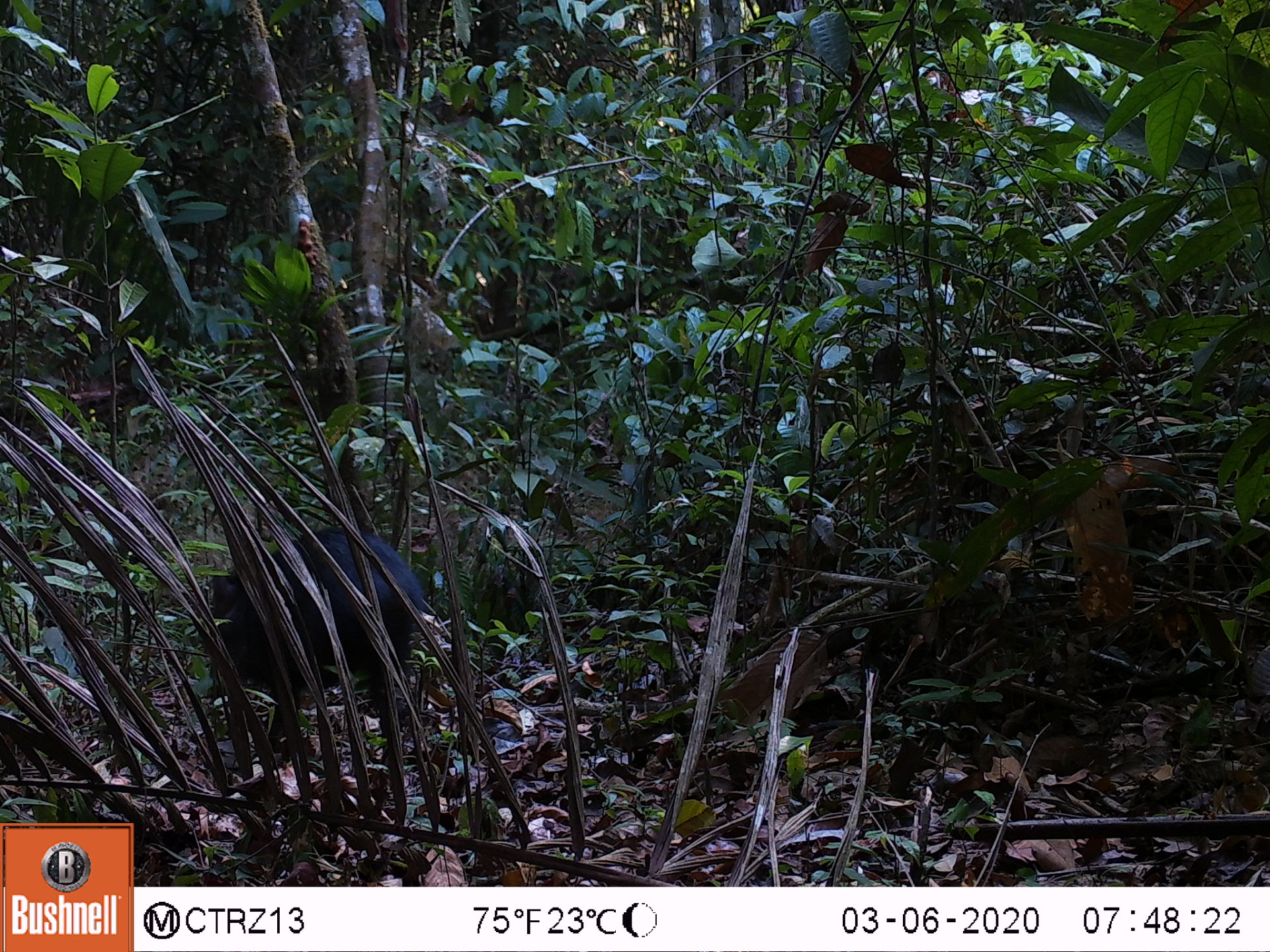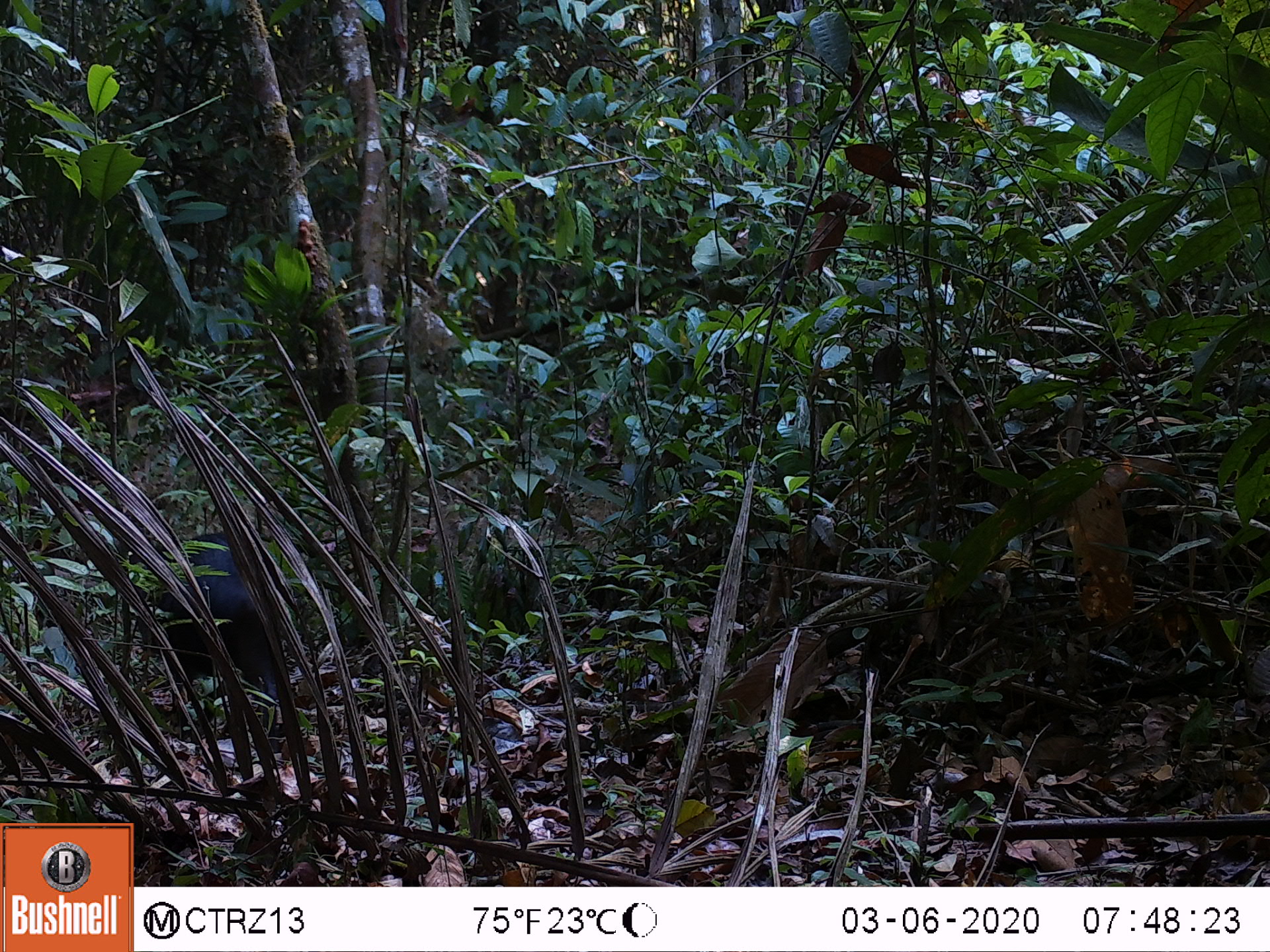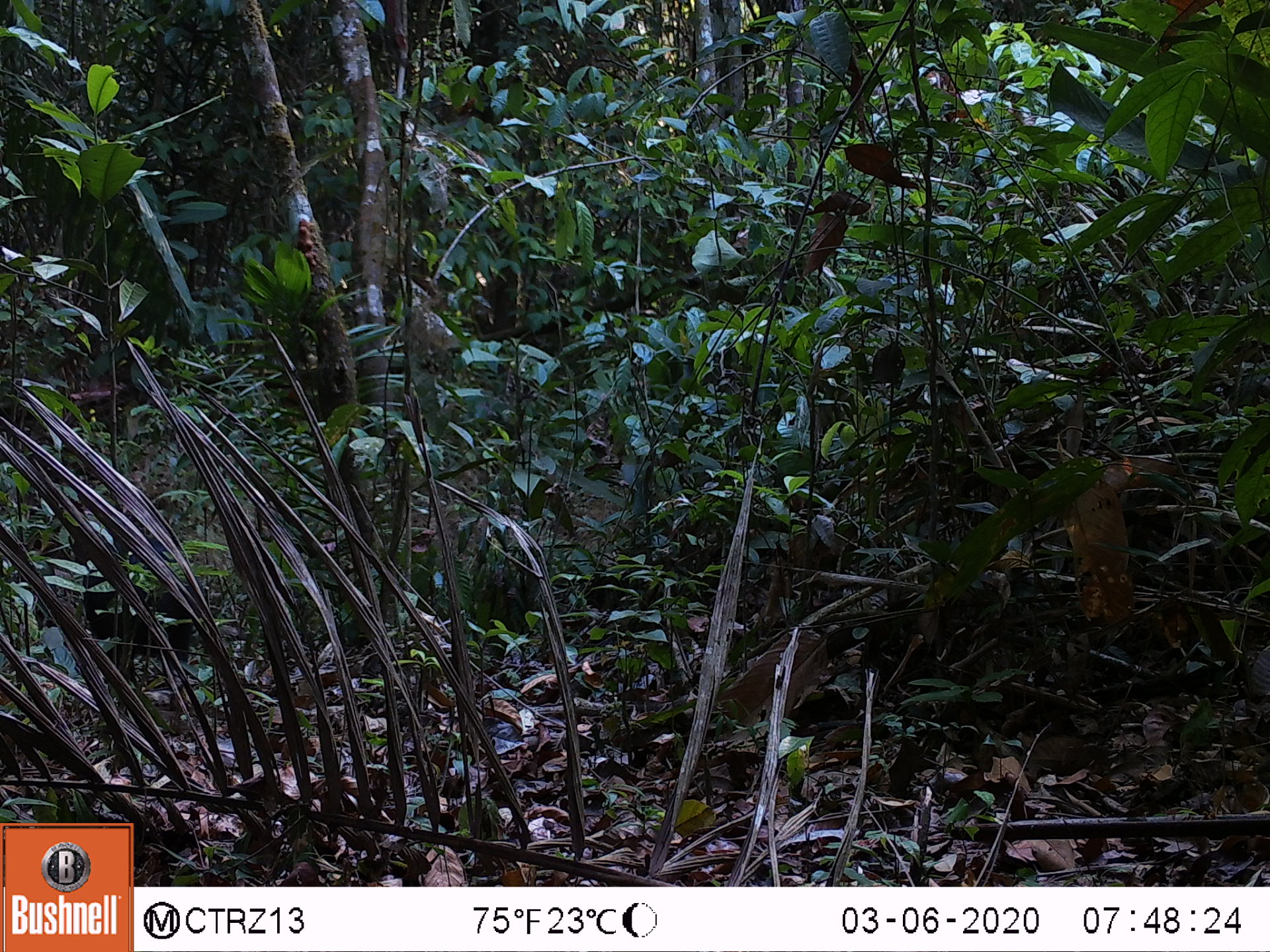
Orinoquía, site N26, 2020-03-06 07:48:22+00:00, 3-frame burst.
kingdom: Animalia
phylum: Chordata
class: Mammalia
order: Artiodactyla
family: Tayassuidae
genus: Pecari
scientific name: Pecari tajacu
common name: collared peccary